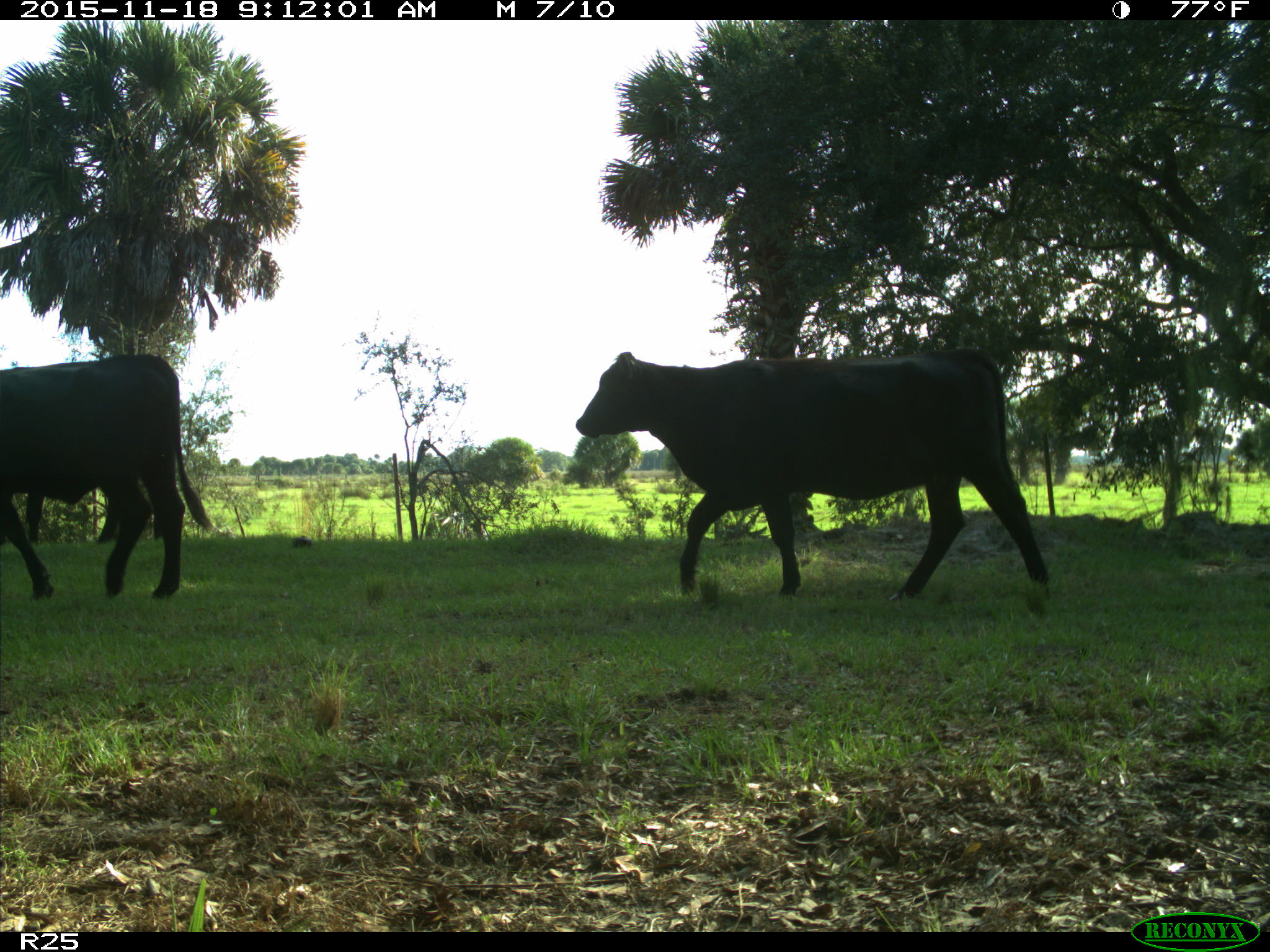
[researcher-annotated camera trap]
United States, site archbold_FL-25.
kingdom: Animalia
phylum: Chordata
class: Mammalia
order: Artiodactyla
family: Bovidae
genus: Bos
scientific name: Bos taurus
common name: domestic cow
Bos taurus (domestic cow).